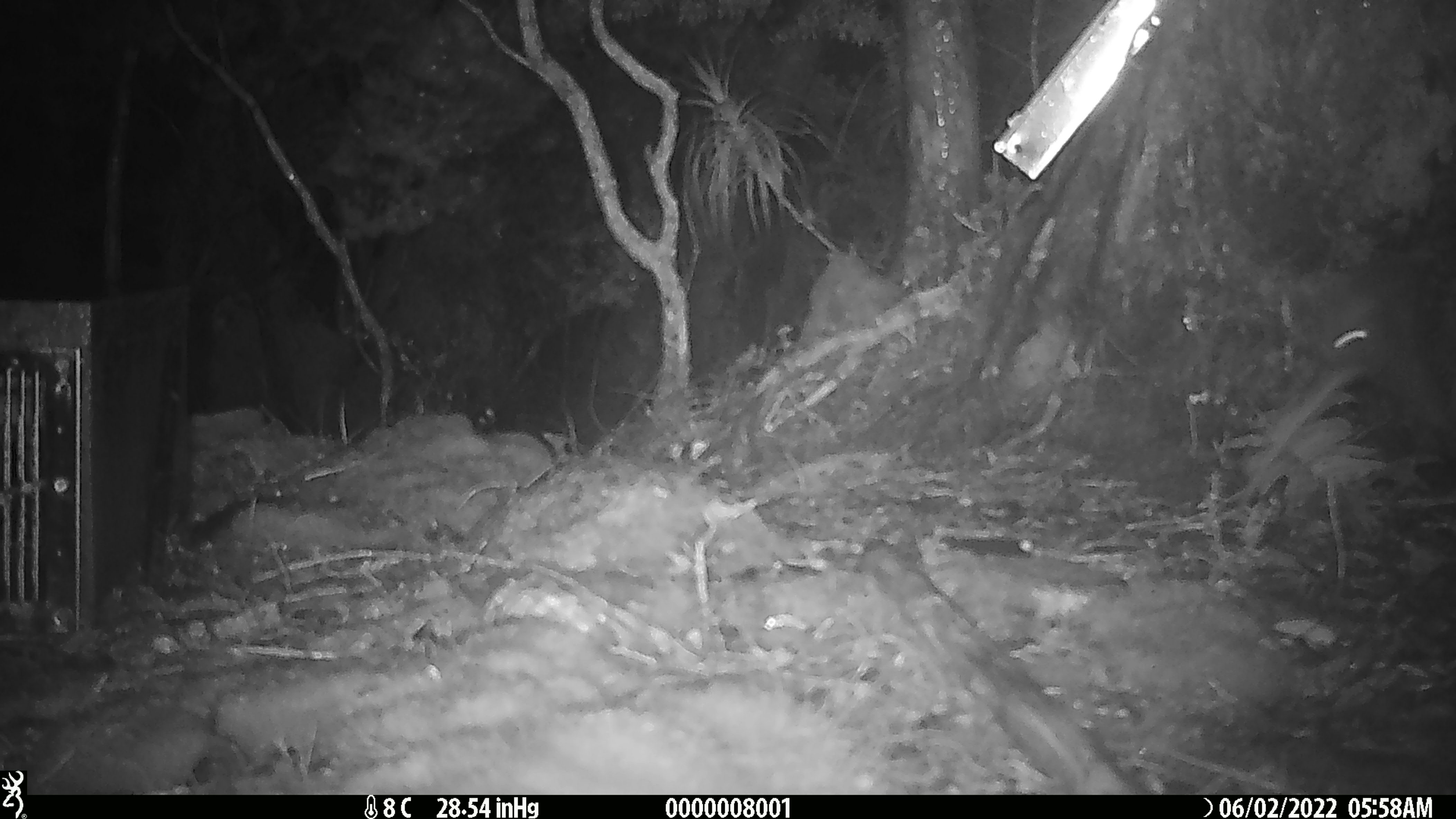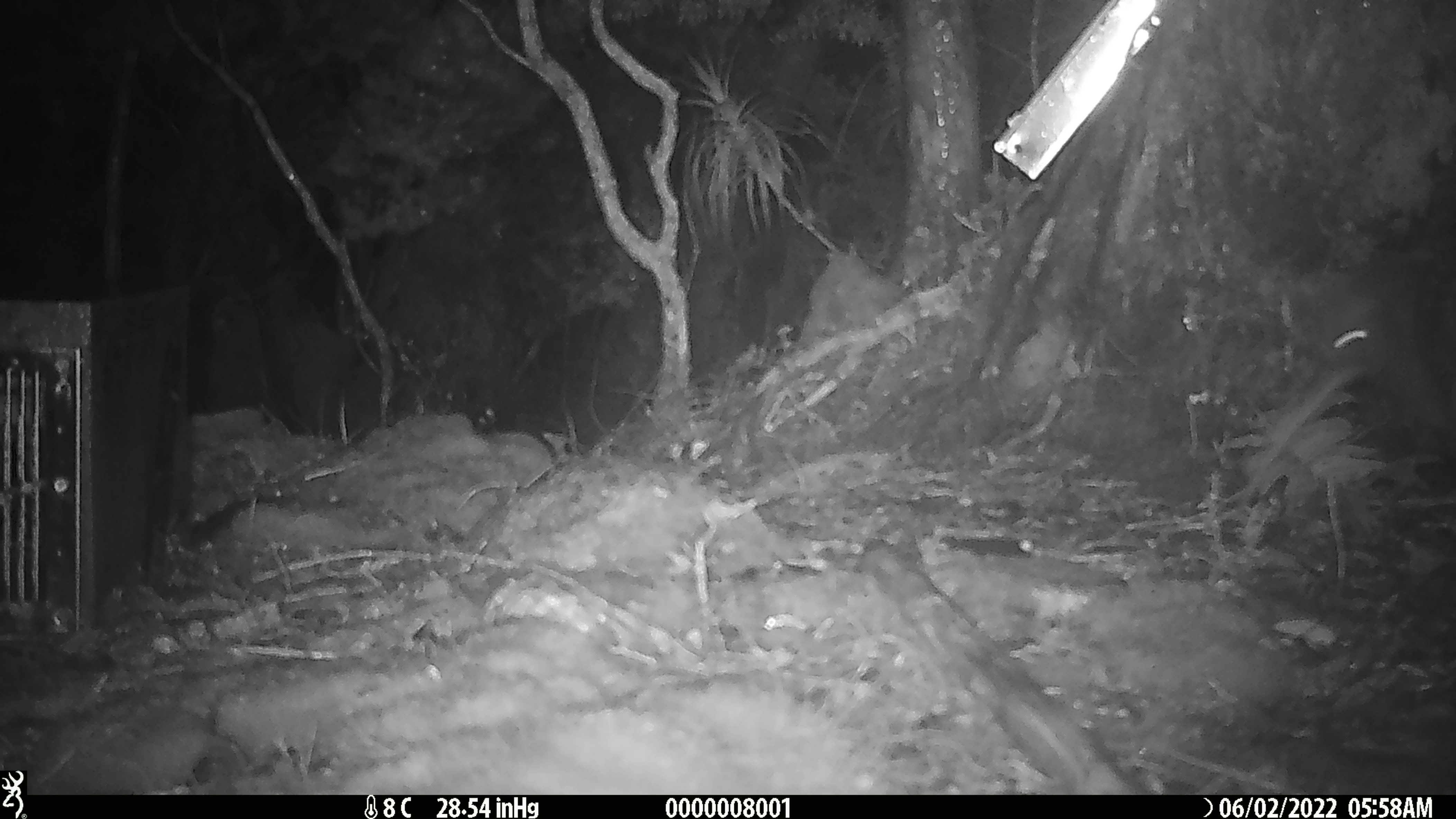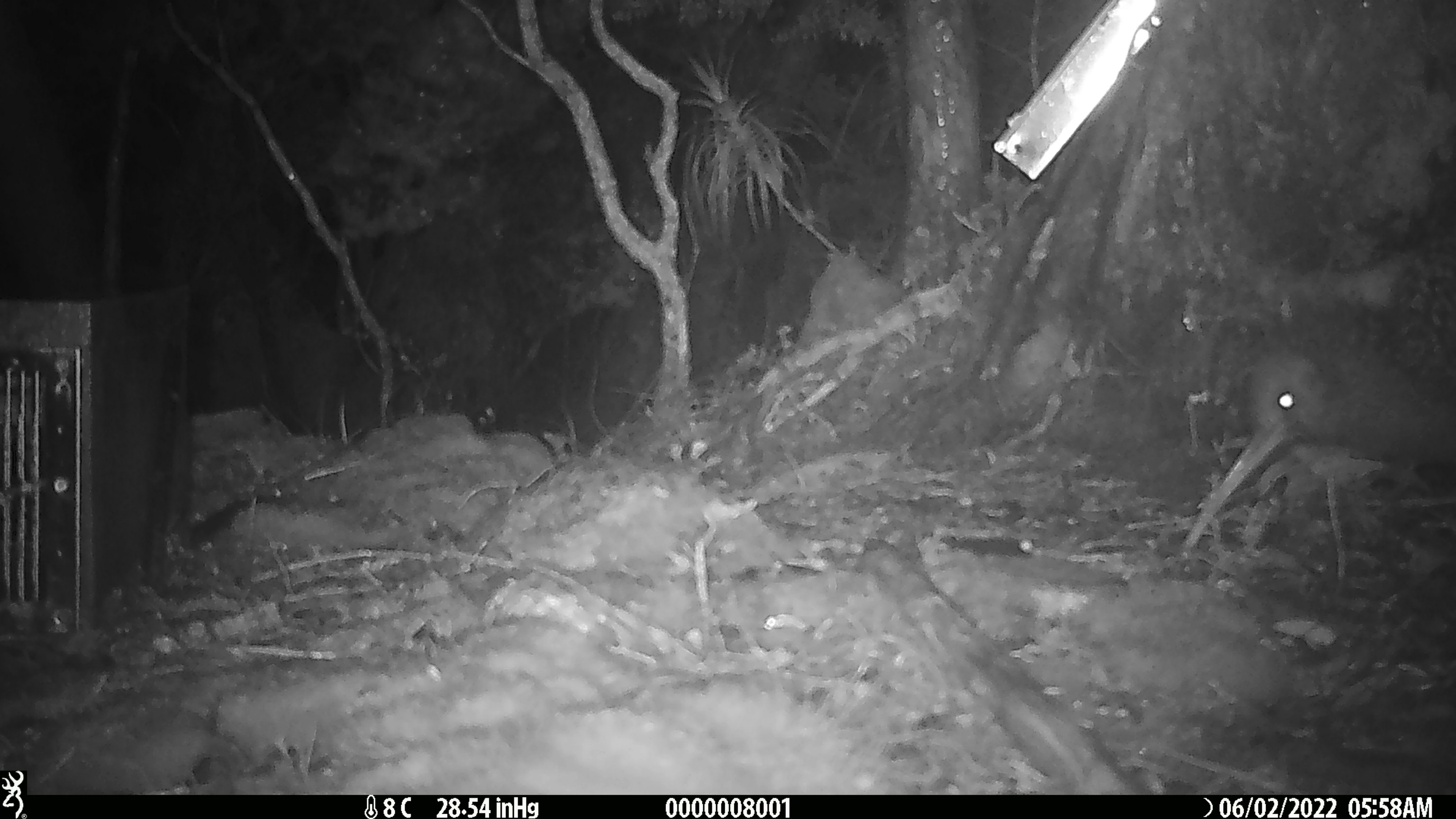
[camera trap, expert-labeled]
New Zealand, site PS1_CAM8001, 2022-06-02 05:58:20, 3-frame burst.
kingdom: Animalia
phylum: Chordata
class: Aves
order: Apterygiformes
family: Apterygidae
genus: Apteryx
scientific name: Apteryx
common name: kiwi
Kiwi (Apteryx).